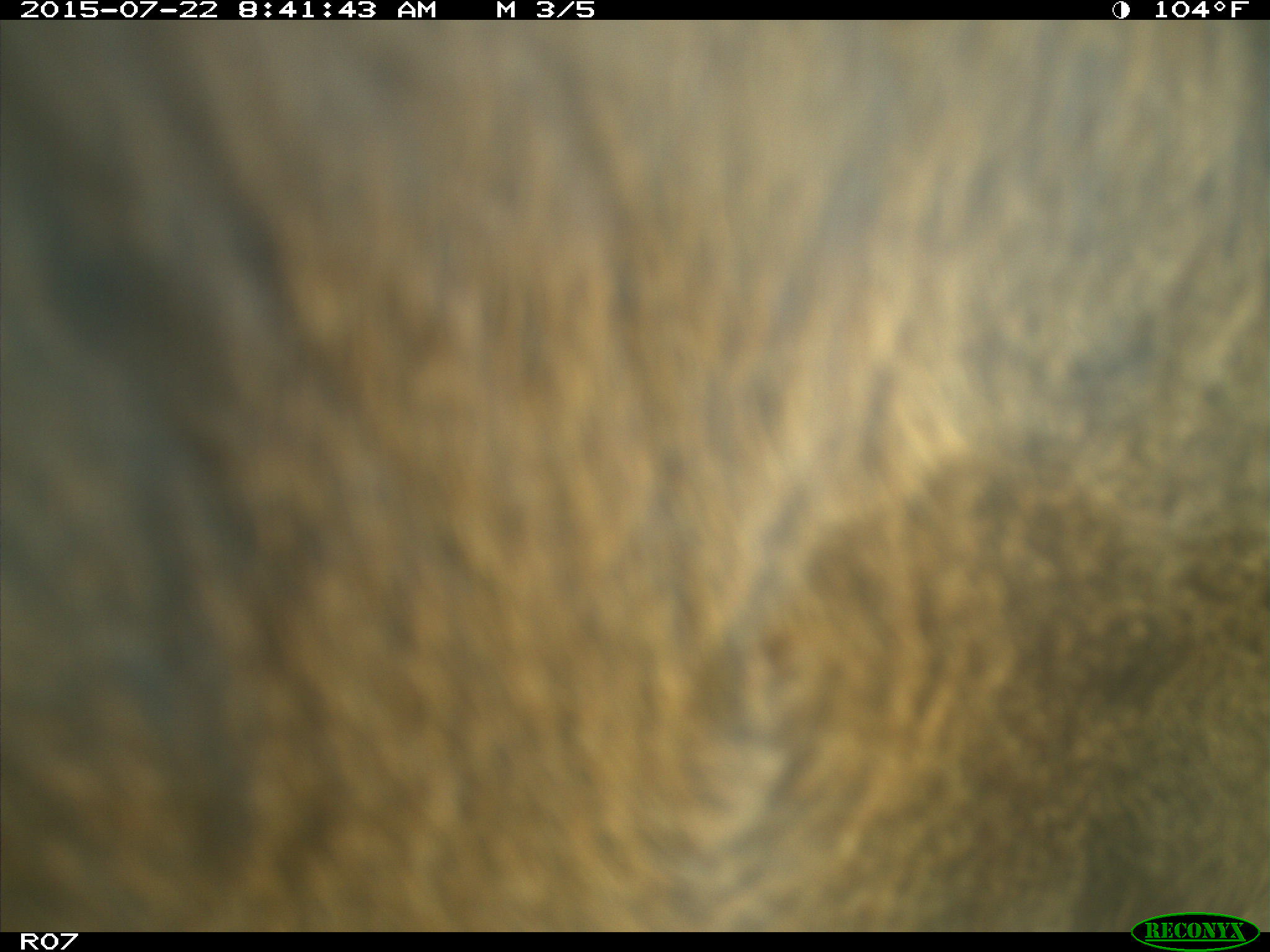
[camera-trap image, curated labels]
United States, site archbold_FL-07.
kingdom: Animalia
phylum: Chordata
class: Mammalia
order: Artiodactyla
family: Bovidae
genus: Bos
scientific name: Bos taurus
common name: domestic cow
Bos taurus (domestic cow).